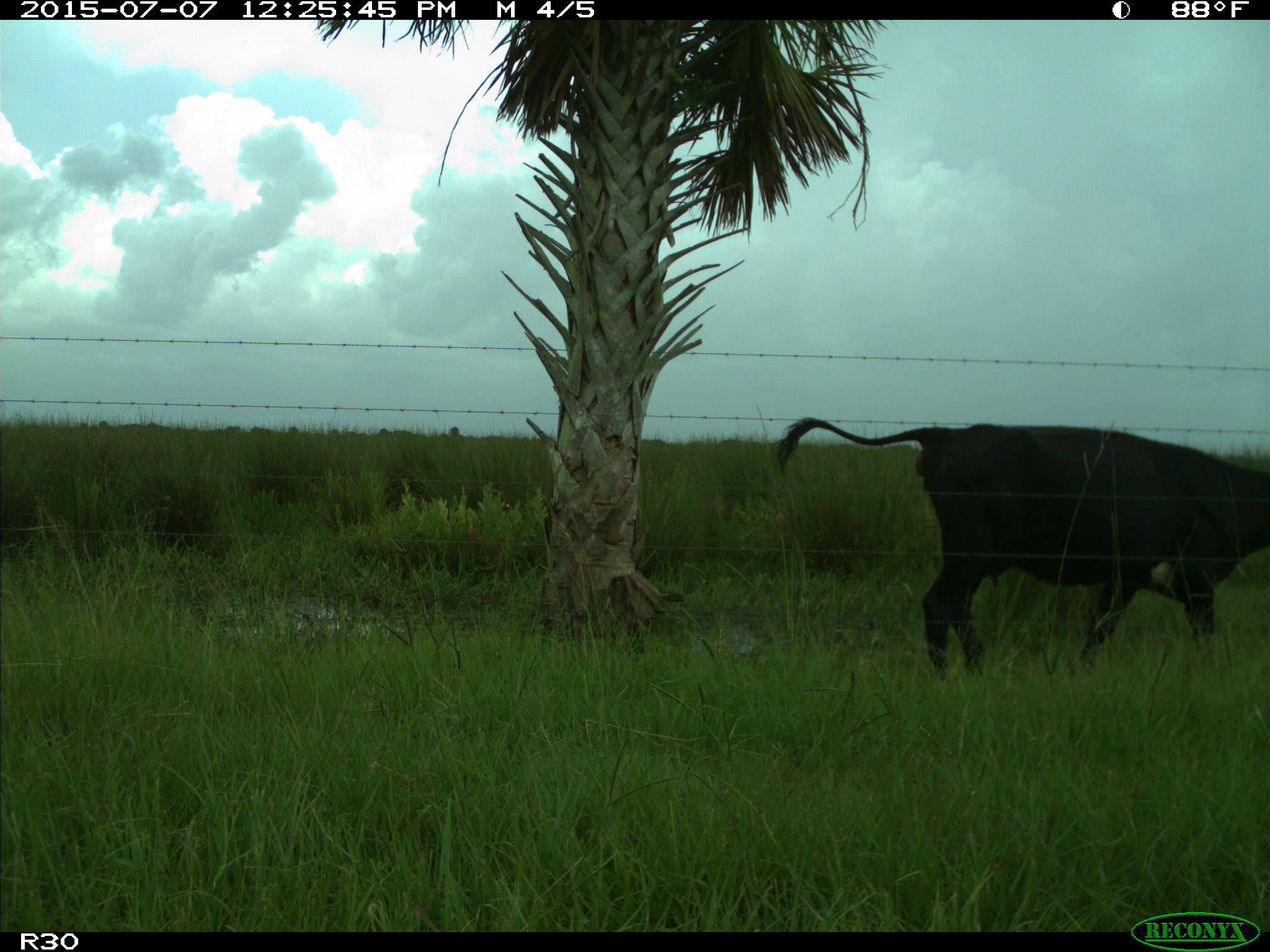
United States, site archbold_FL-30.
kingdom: Animalia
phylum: Chordata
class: Mammalia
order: Artiodactyla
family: Bovidae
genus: Bos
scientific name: Bos taurus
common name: domestic cow